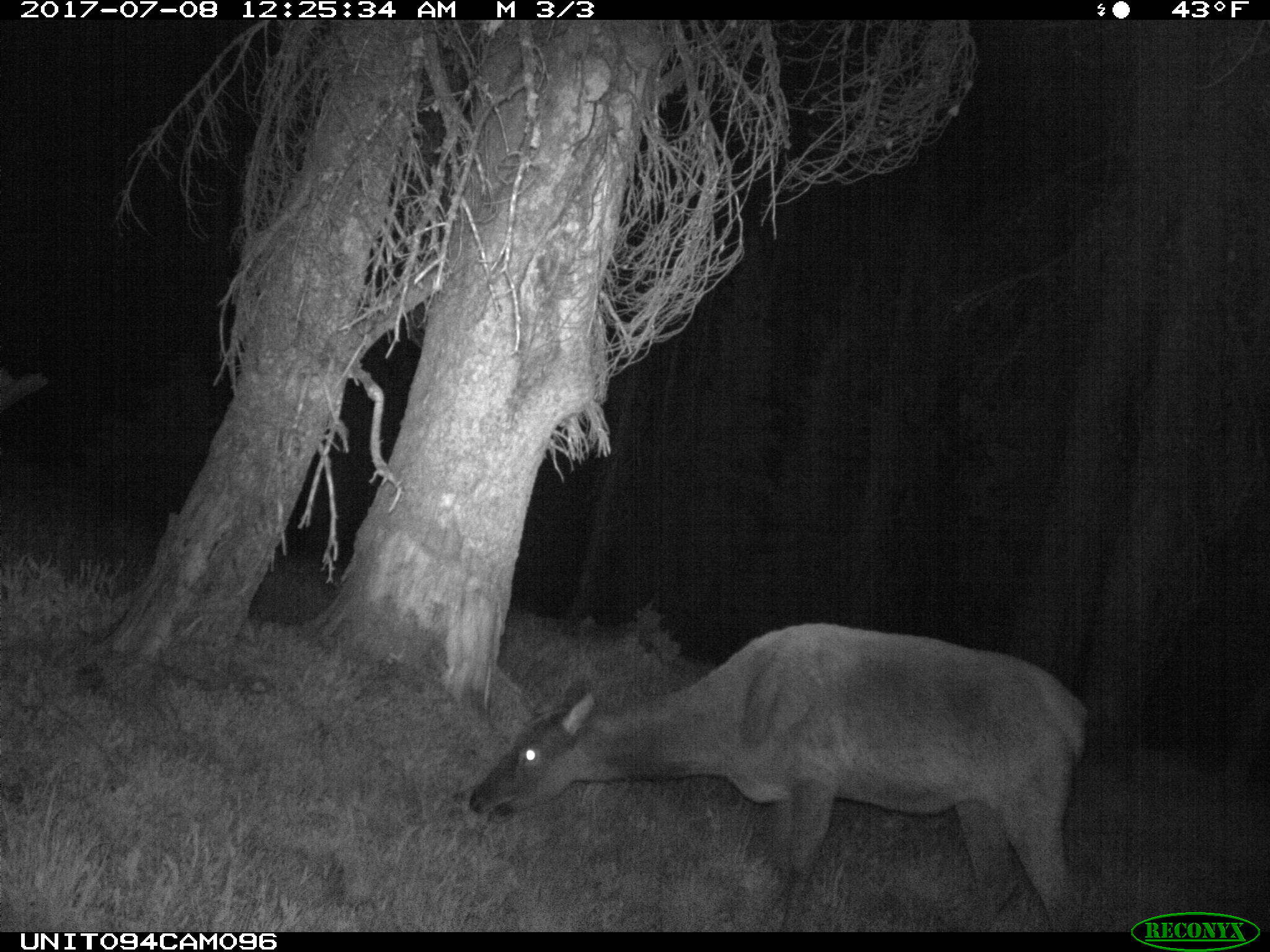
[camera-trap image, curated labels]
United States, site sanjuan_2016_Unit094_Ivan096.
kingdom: Animalia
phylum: Chordata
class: Mammalia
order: Artiodactyla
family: Cervidae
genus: Cervus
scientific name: Cervus elaphus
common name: red deer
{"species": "Cervus elaphus (red deer)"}